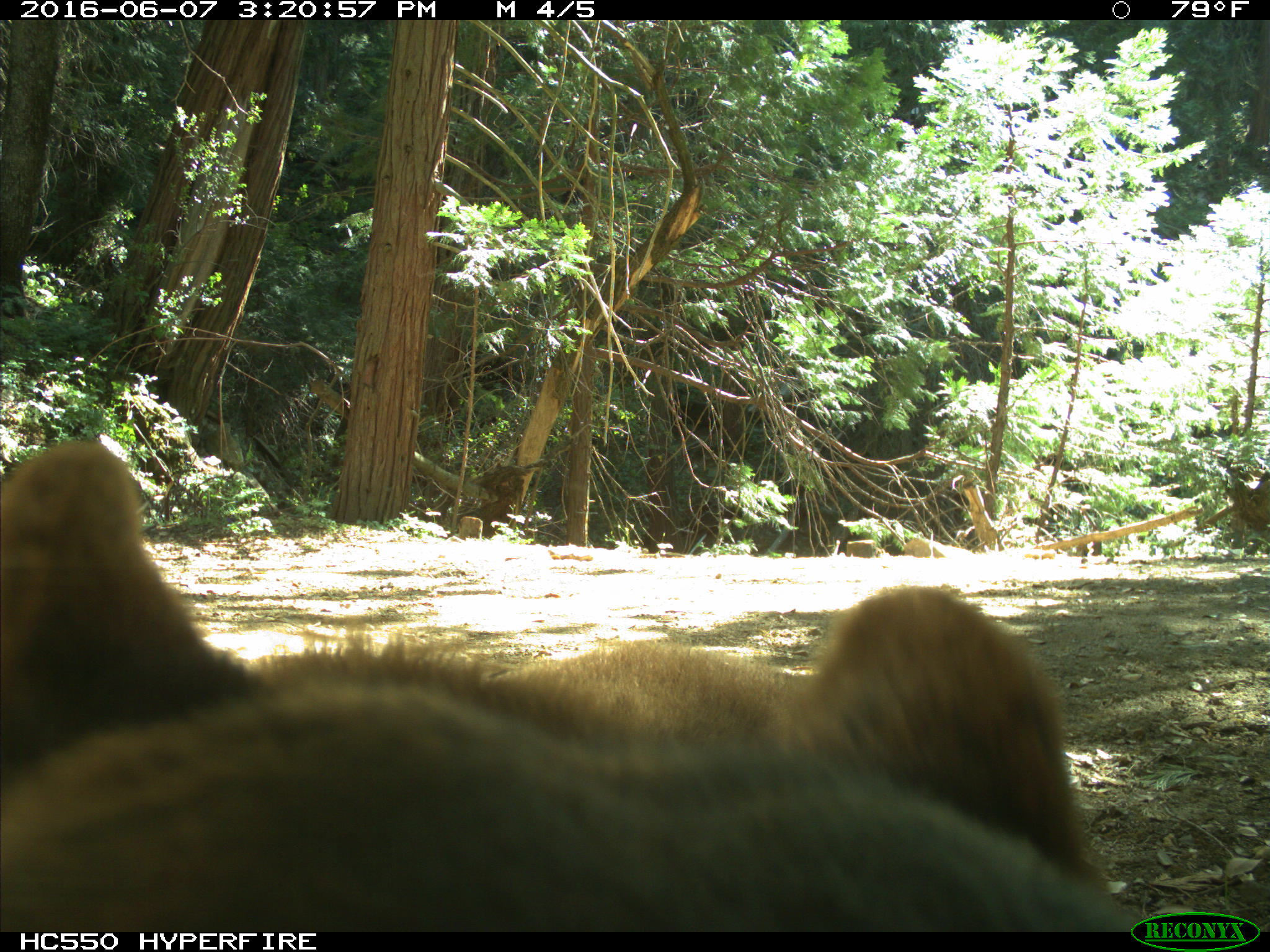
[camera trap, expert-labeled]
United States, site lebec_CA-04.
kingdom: Animalia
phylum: Chordata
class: Mammalia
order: Carnivora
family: Ursidae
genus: Ursus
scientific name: Ursus americanus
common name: american black bear